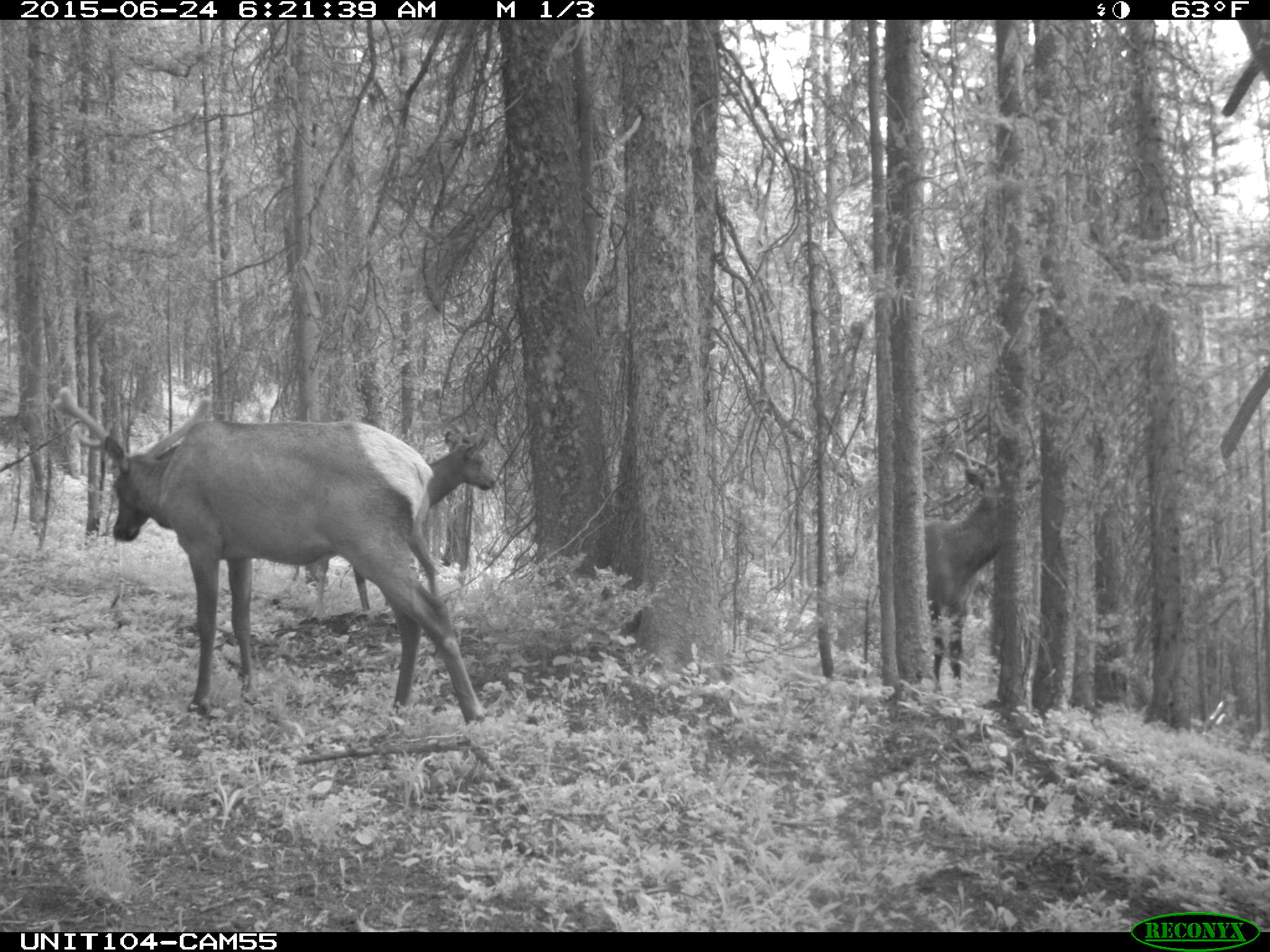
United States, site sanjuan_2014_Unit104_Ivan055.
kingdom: Animalia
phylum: Chordata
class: Mammalia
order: Artiodactyla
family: Cervidae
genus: Cervus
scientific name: Cervus elaphus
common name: red deer